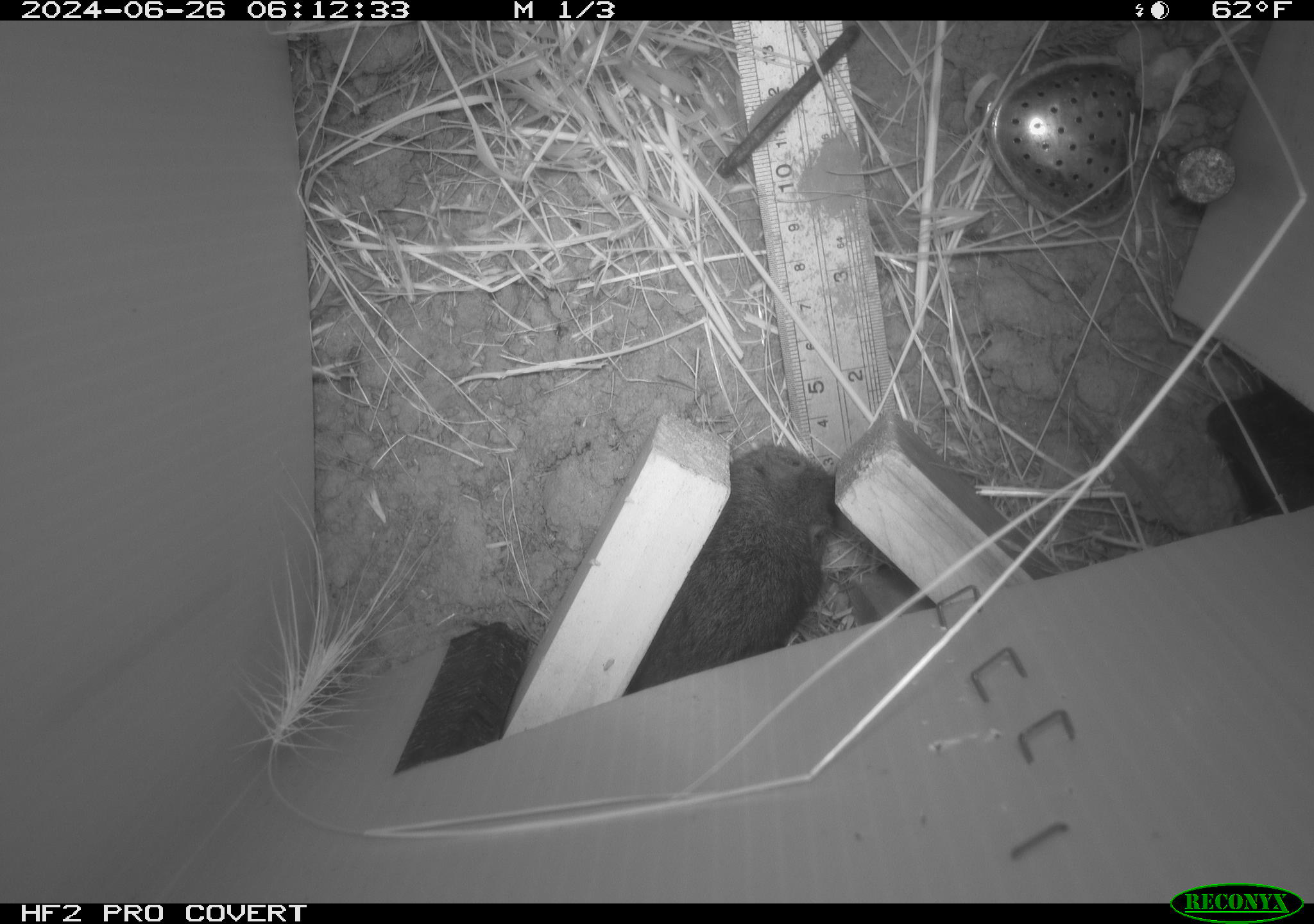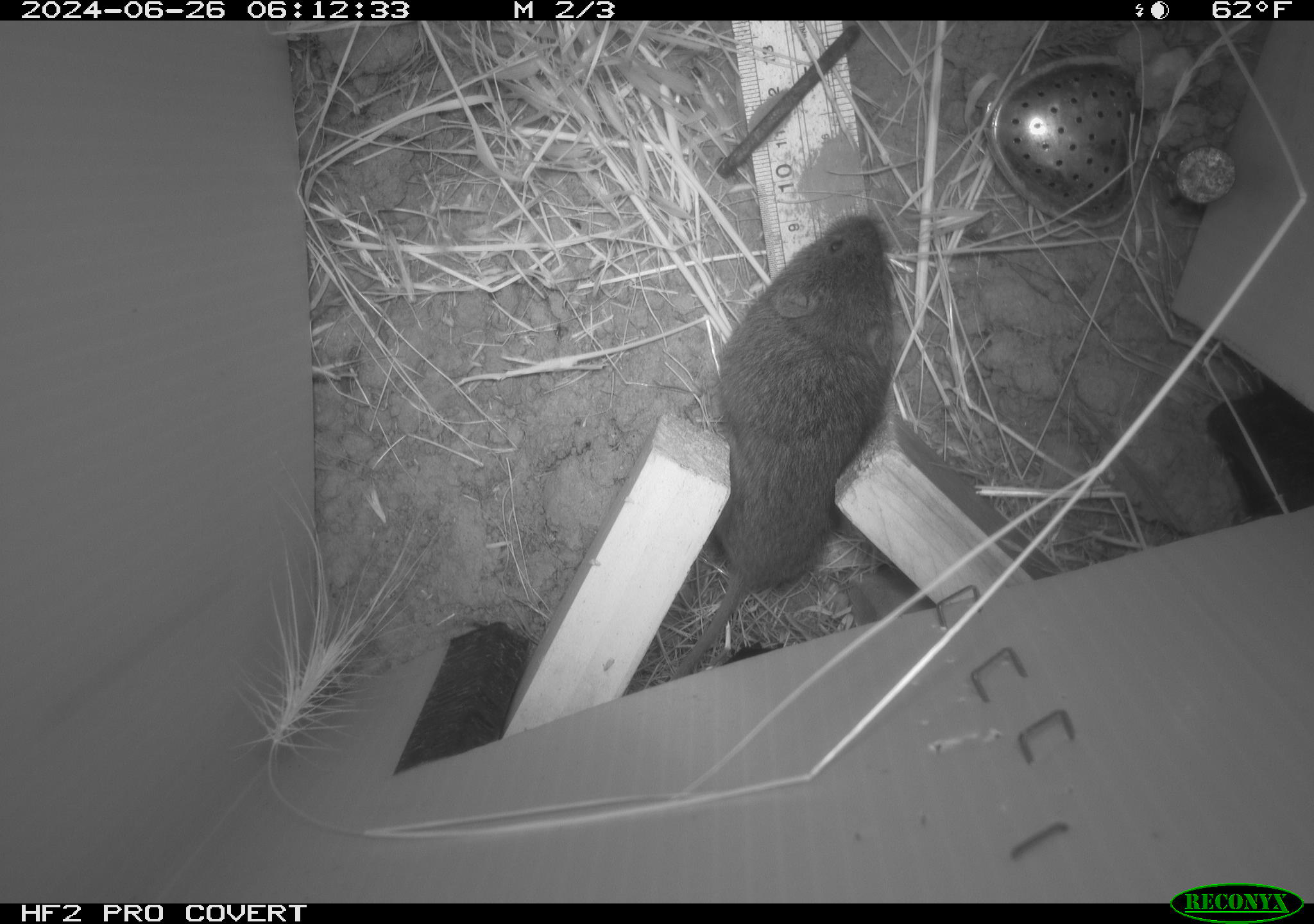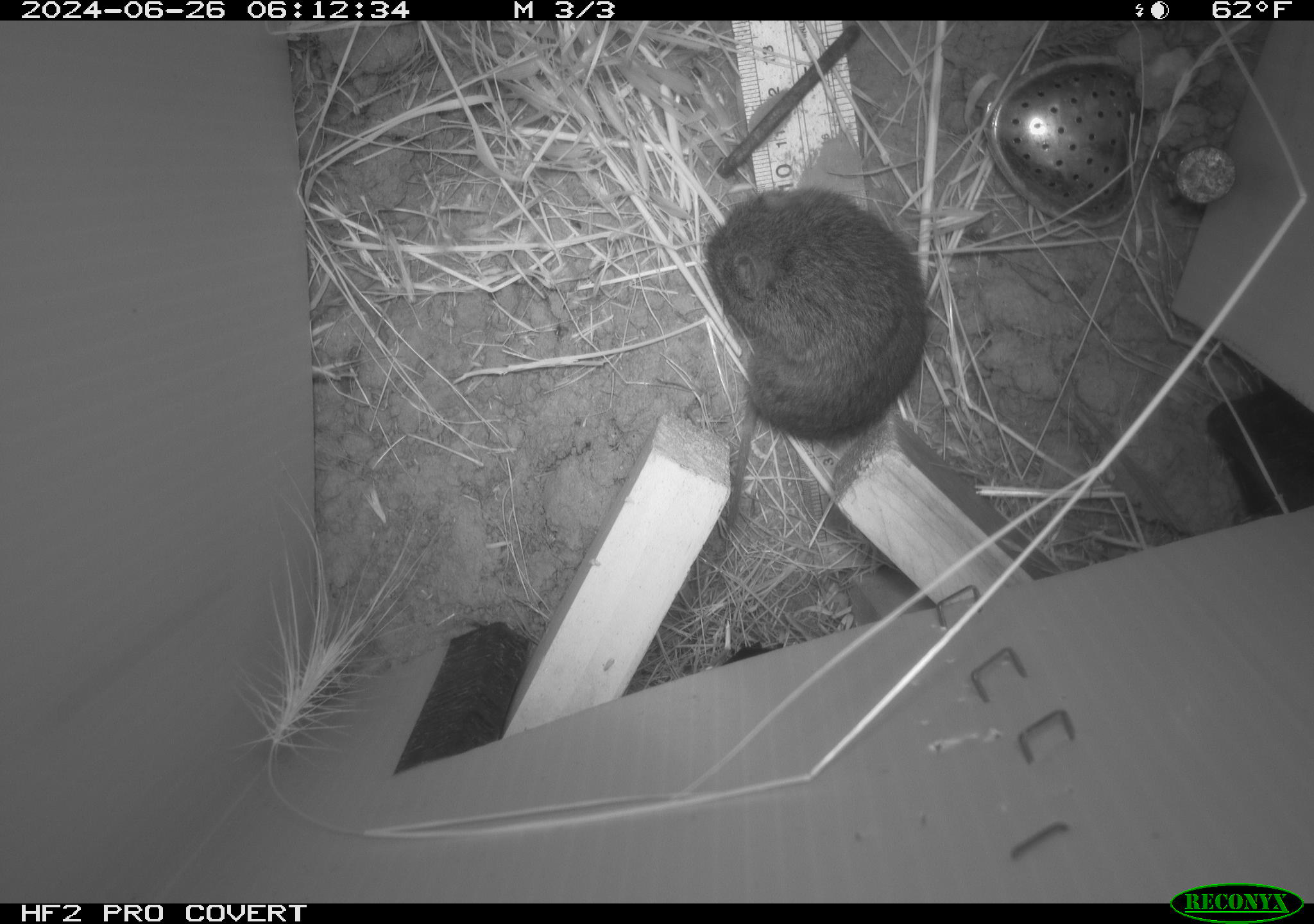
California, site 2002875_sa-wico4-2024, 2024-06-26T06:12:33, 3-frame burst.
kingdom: Animalia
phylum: Chordata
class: Mammalia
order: Rodentia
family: Cricetidae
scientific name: Arvicolinae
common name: voles, lemmings, and muskrats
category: arvicolinae subfamily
Arvicolinae subfamily (voles, lemmings, and muskrats) (Arvicolinae).